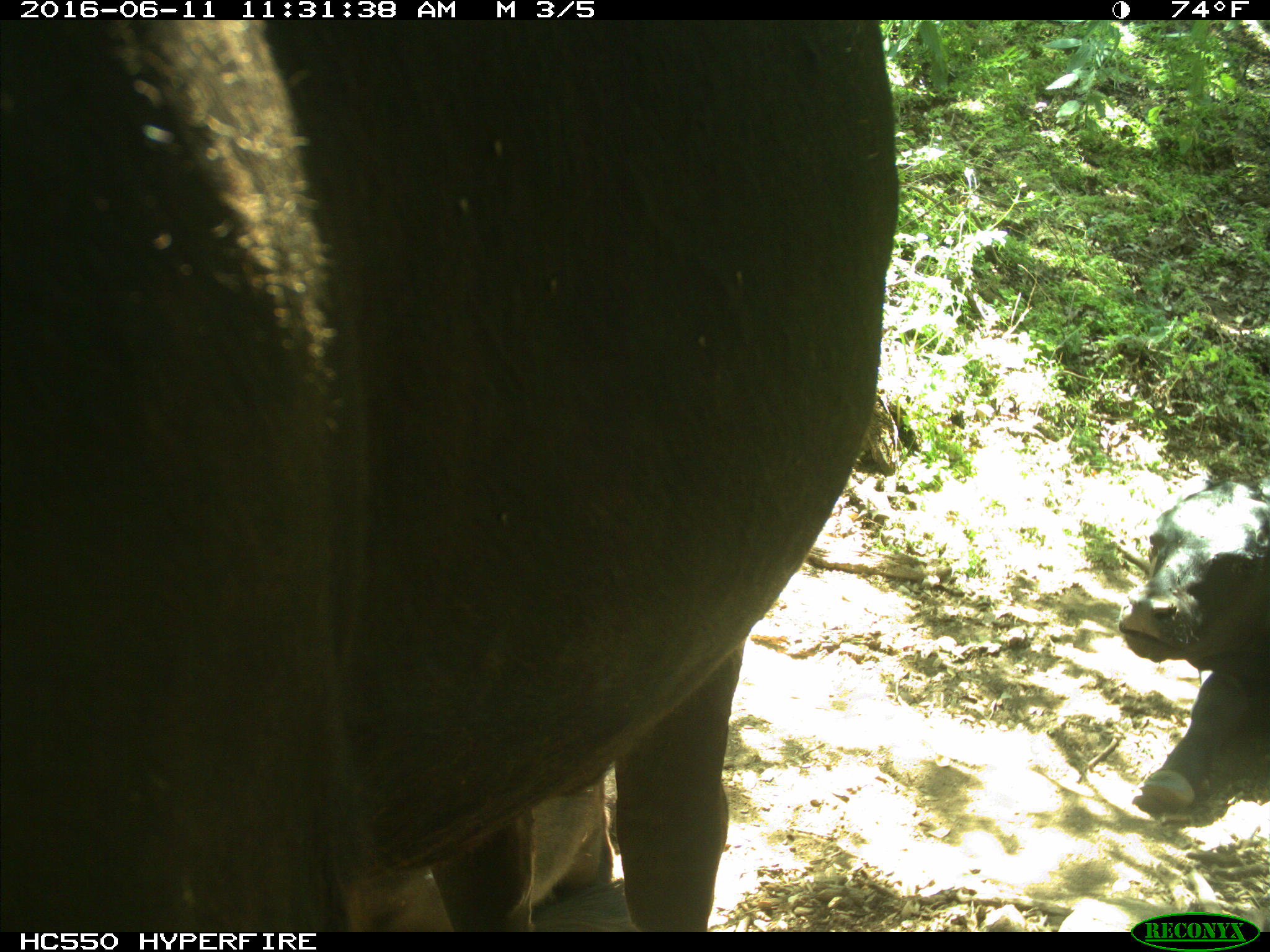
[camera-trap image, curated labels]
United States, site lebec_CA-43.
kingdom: Animalia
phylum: Chordata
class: Mammalia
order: Artiodactyla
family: Bovidae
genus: Bos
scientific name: Bos taurus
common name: domestic cow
Bos taurus (domestic cow).